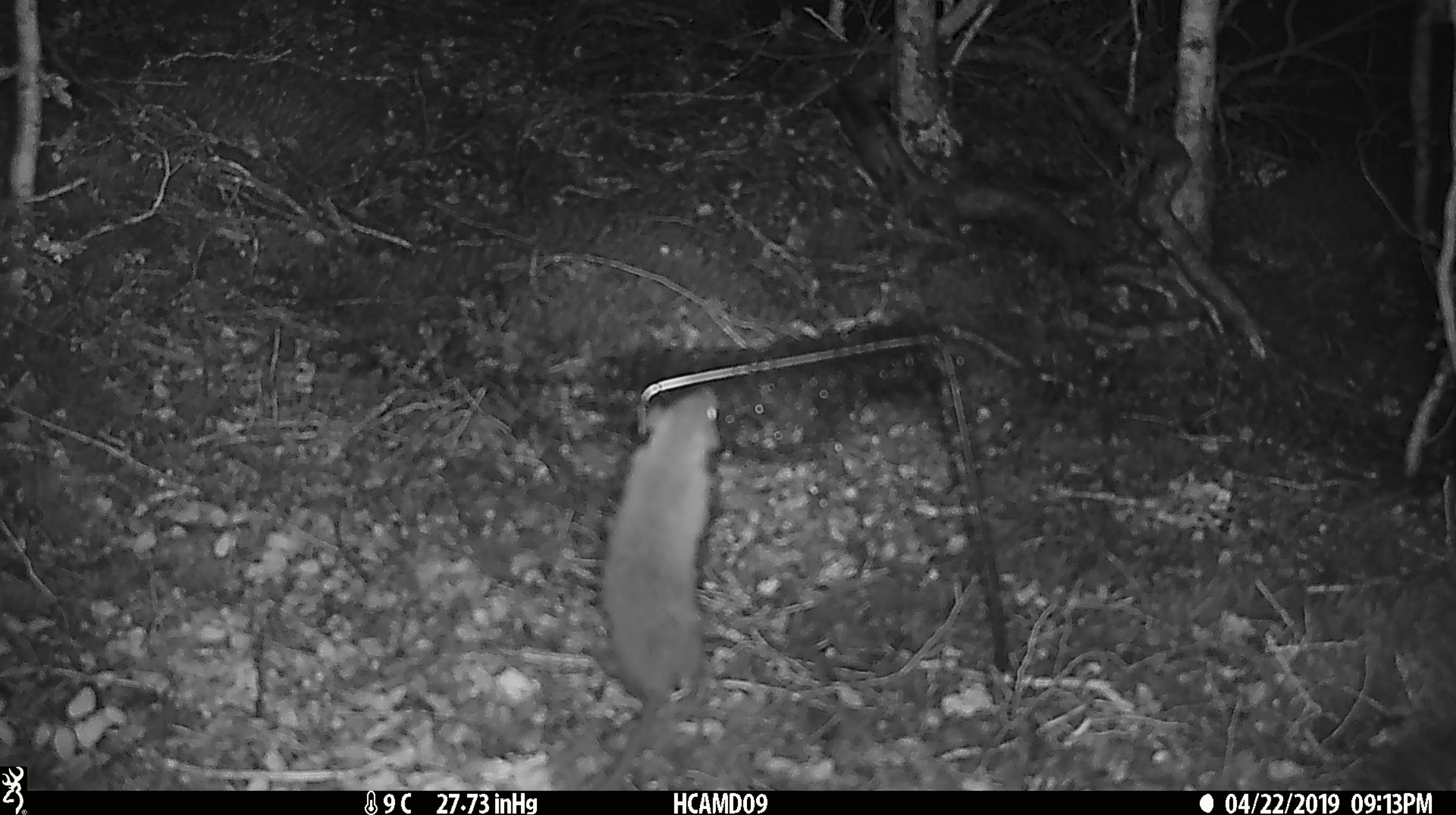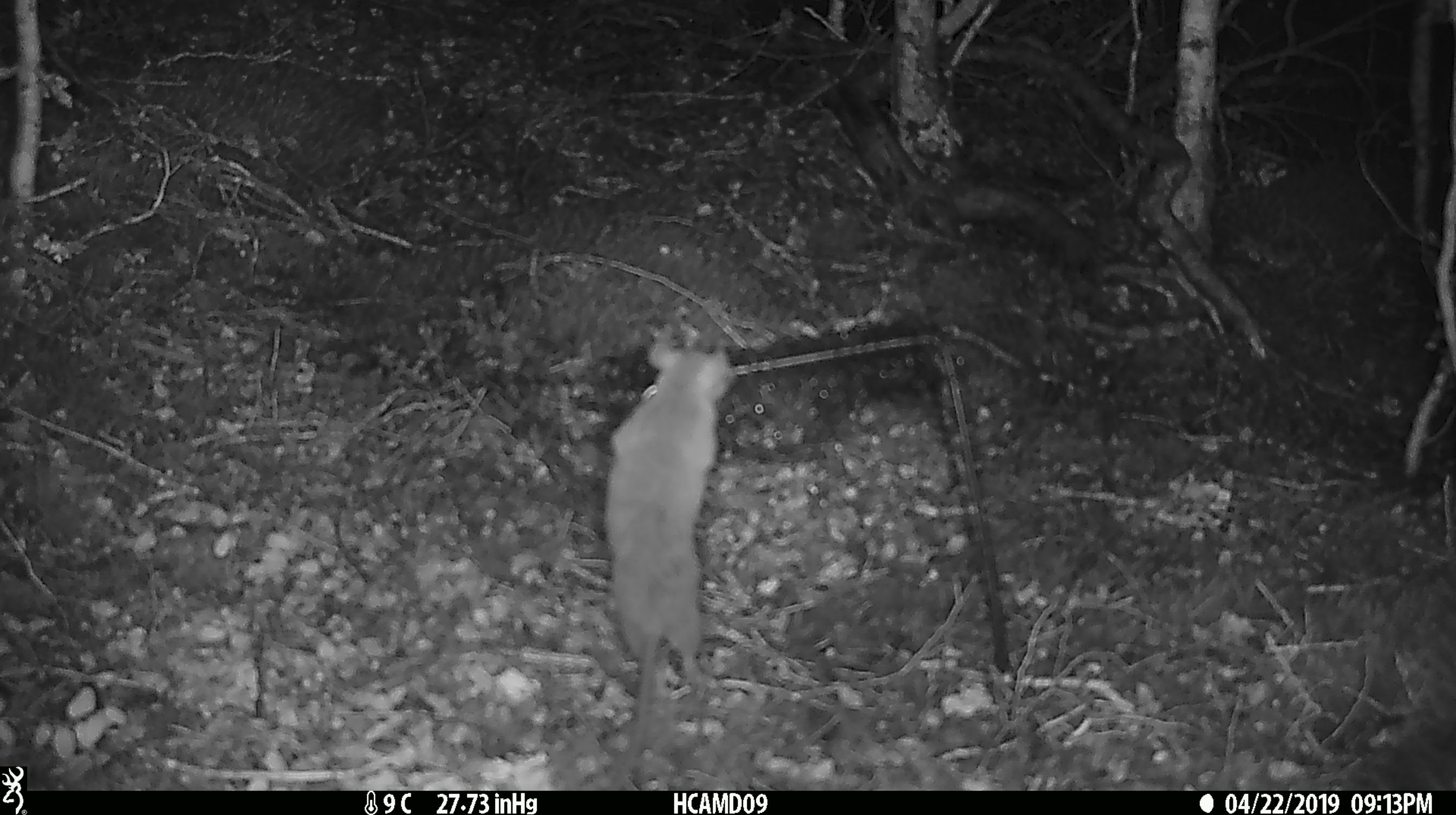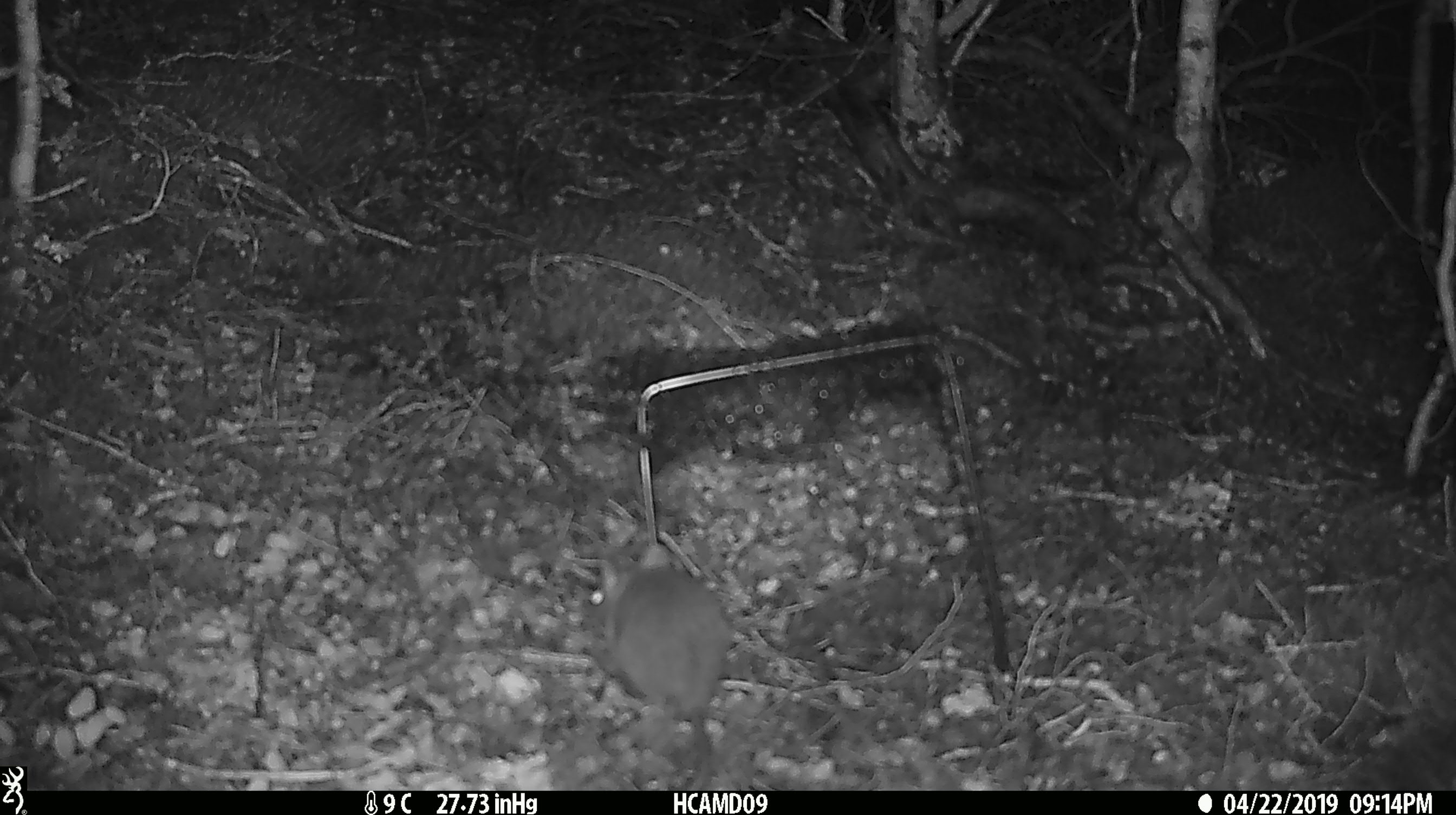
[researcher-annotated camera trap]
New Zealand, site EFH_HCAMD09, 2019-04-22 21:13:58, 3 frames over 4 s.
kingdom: Animalia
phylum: Chordata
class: Mammalia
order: Rodentia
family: Muridae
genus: Rattus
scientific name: Rattus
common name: rat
Rat (Rattus).